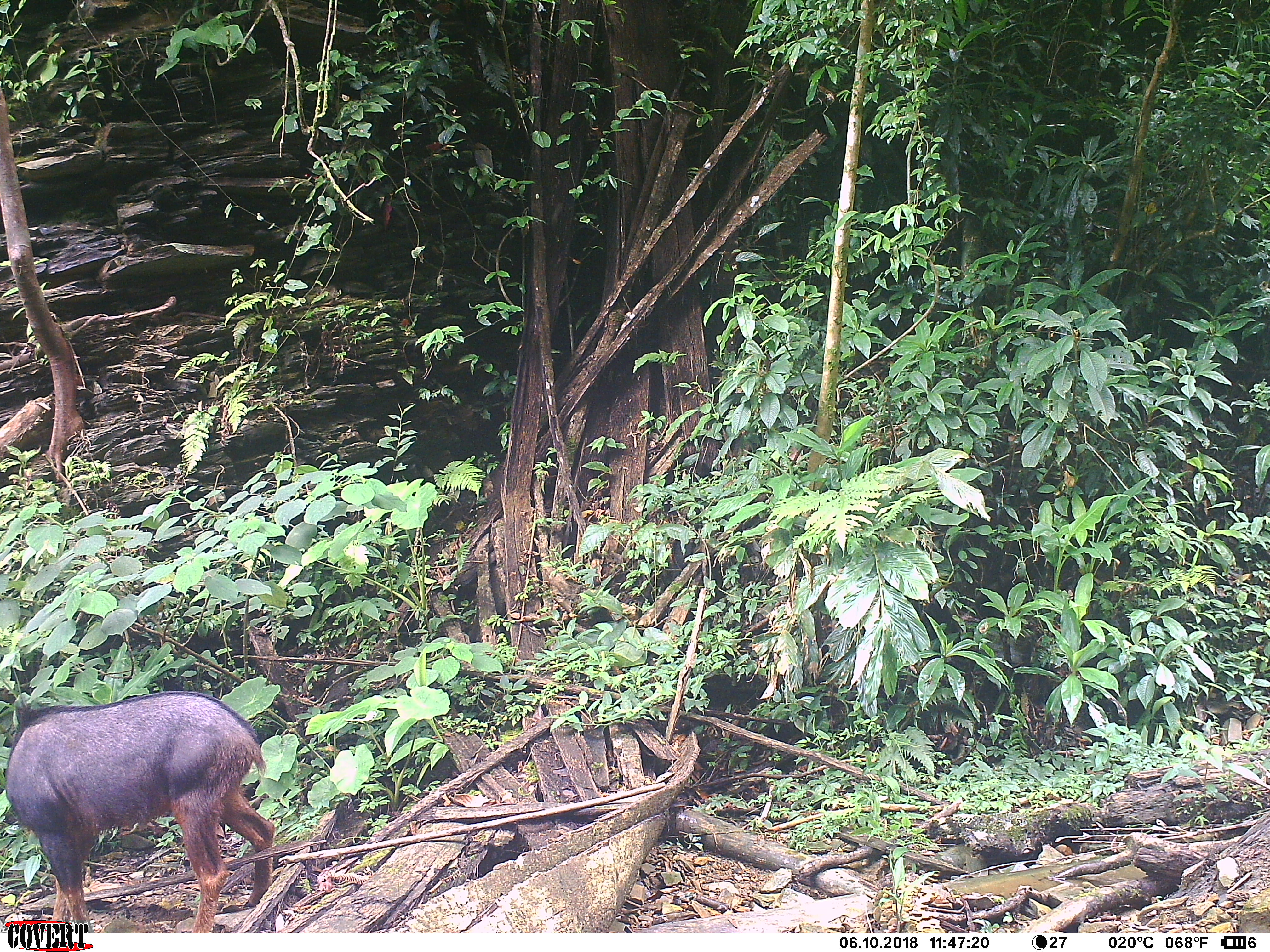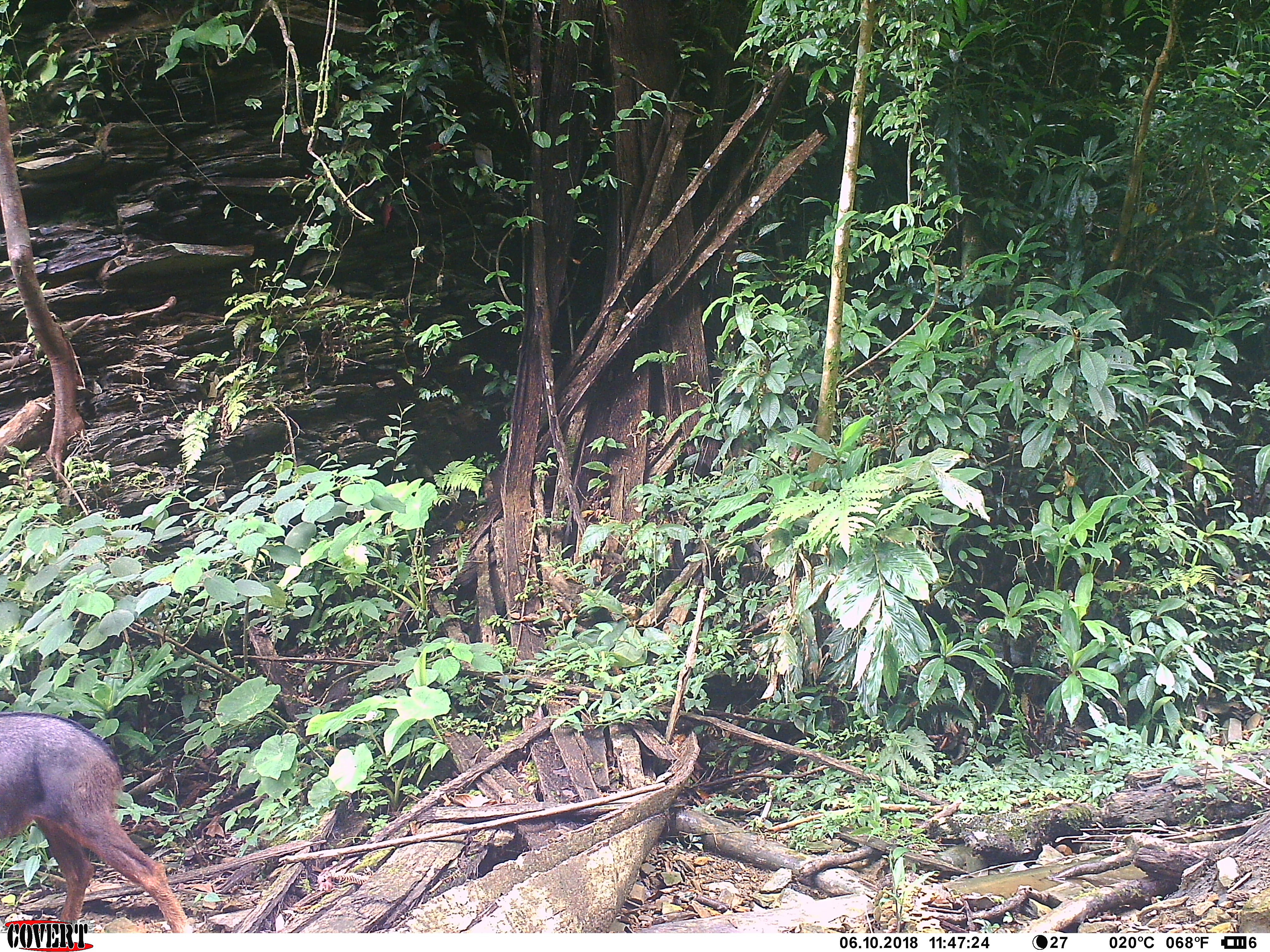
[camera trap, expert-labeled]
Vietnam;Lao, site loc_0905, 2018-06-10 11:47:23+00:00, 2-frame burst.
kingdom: Animalia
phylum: Chordata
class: Mammalia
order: Artiodactyla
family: Bovidae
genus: Capricornis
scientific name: Capricornis sumatraensis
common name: chinese serow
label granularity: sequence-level